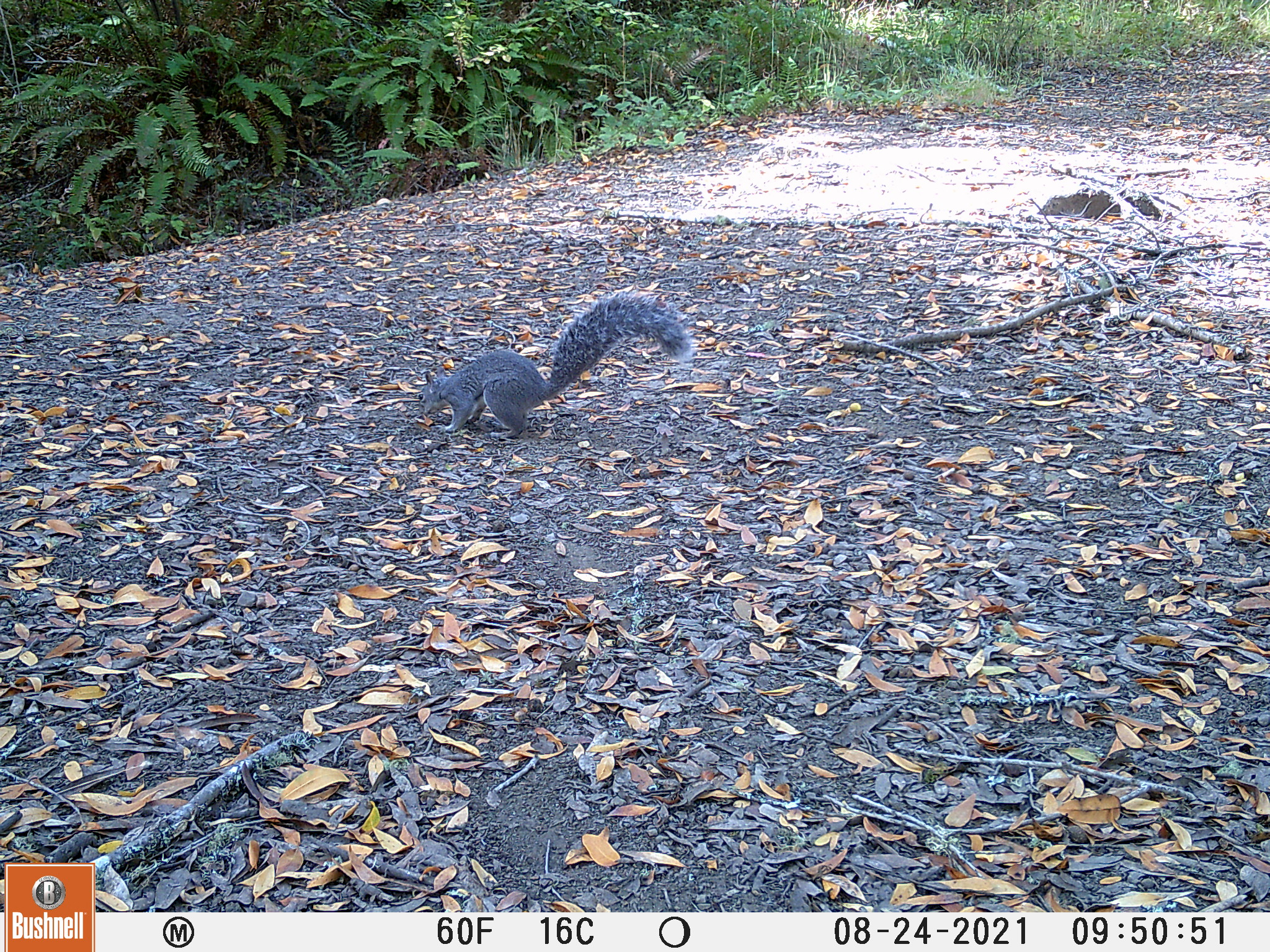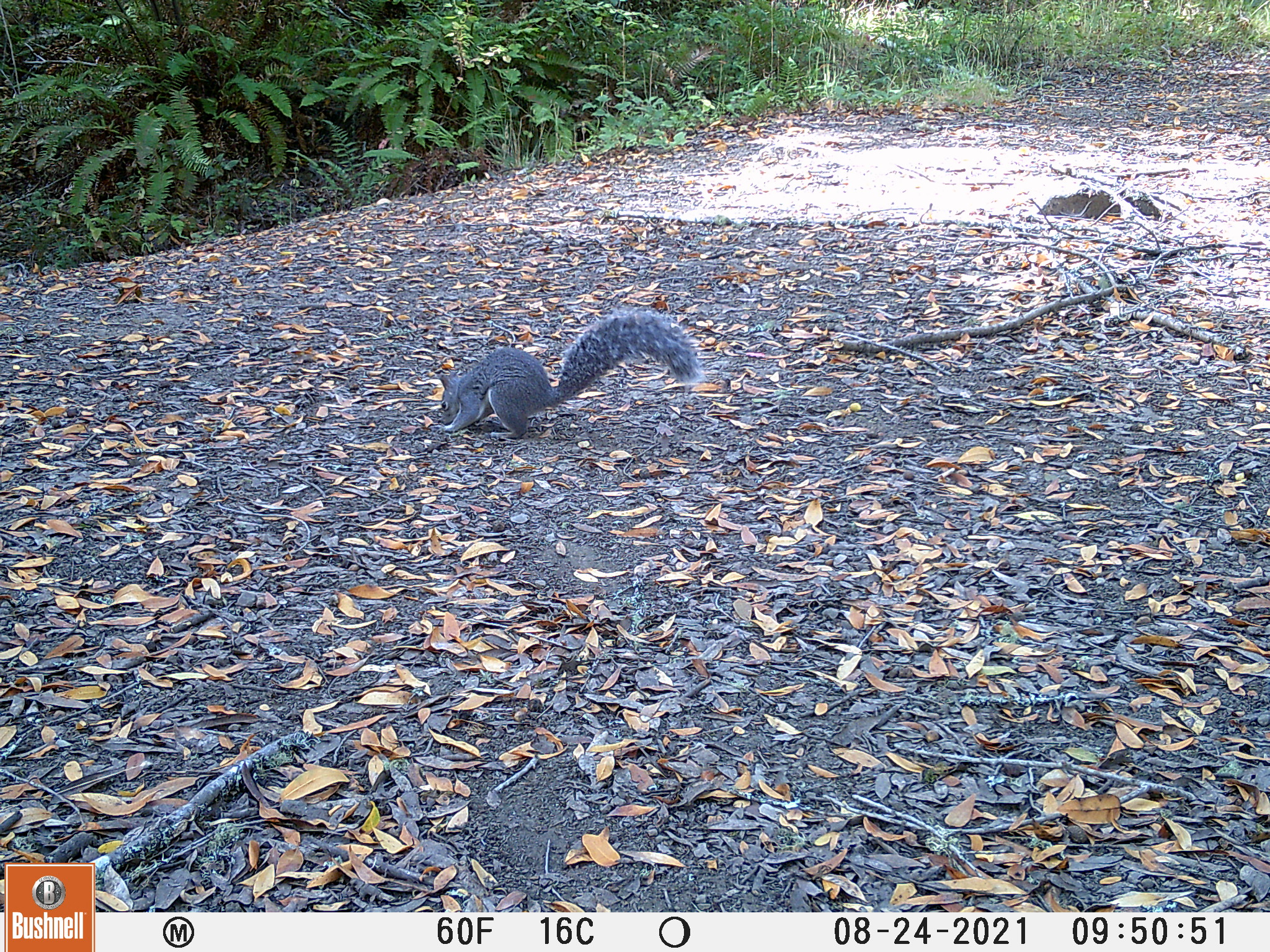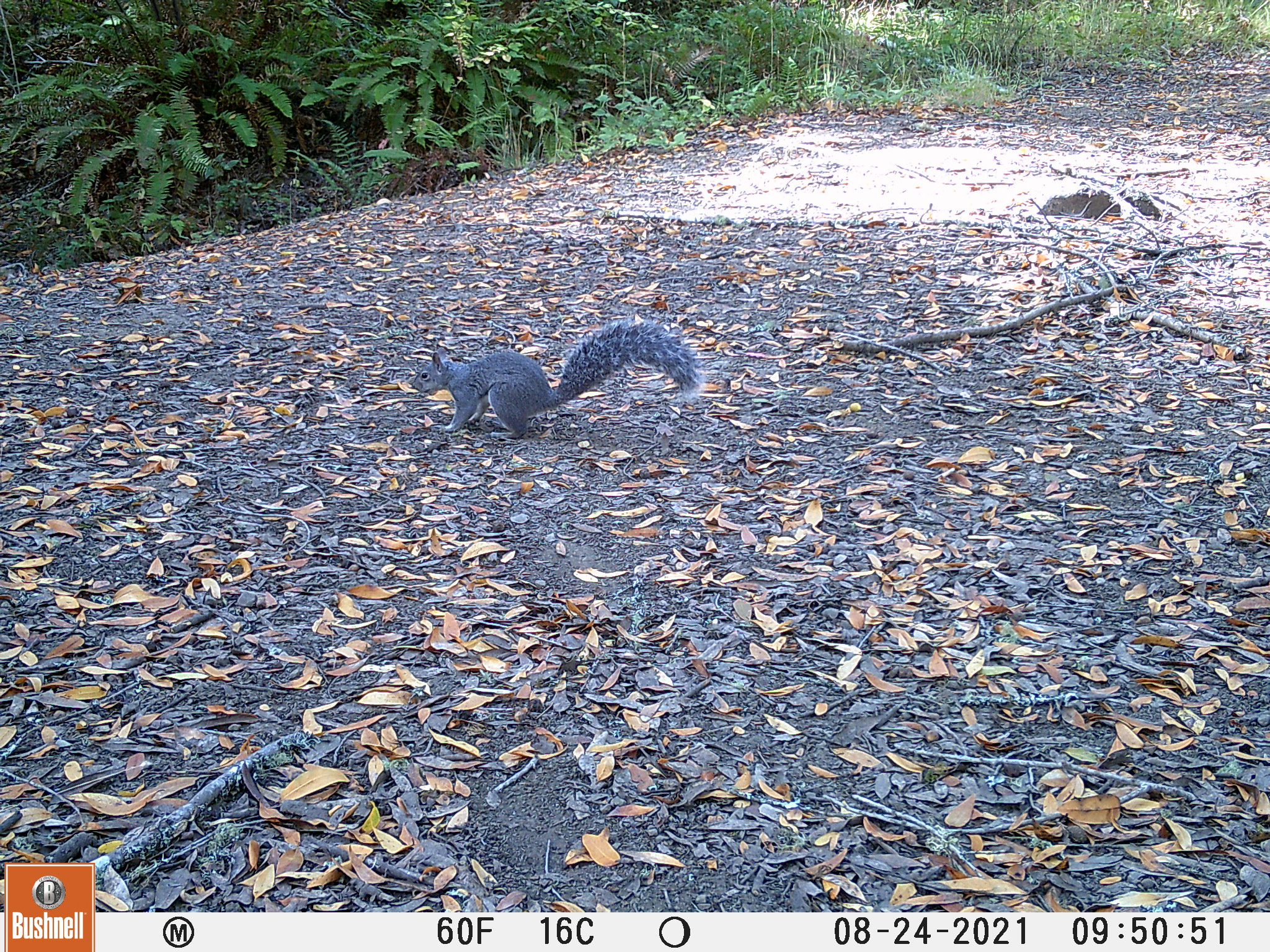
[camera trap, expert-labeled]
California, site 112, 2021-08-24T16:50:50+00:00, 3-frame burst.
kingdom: Animalia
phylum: Chordata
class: Mammalia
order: Rodentia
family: Sciuridae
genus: Sciurus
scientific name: Sciurus griseus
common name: western gray squirrel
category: western grey squirrel